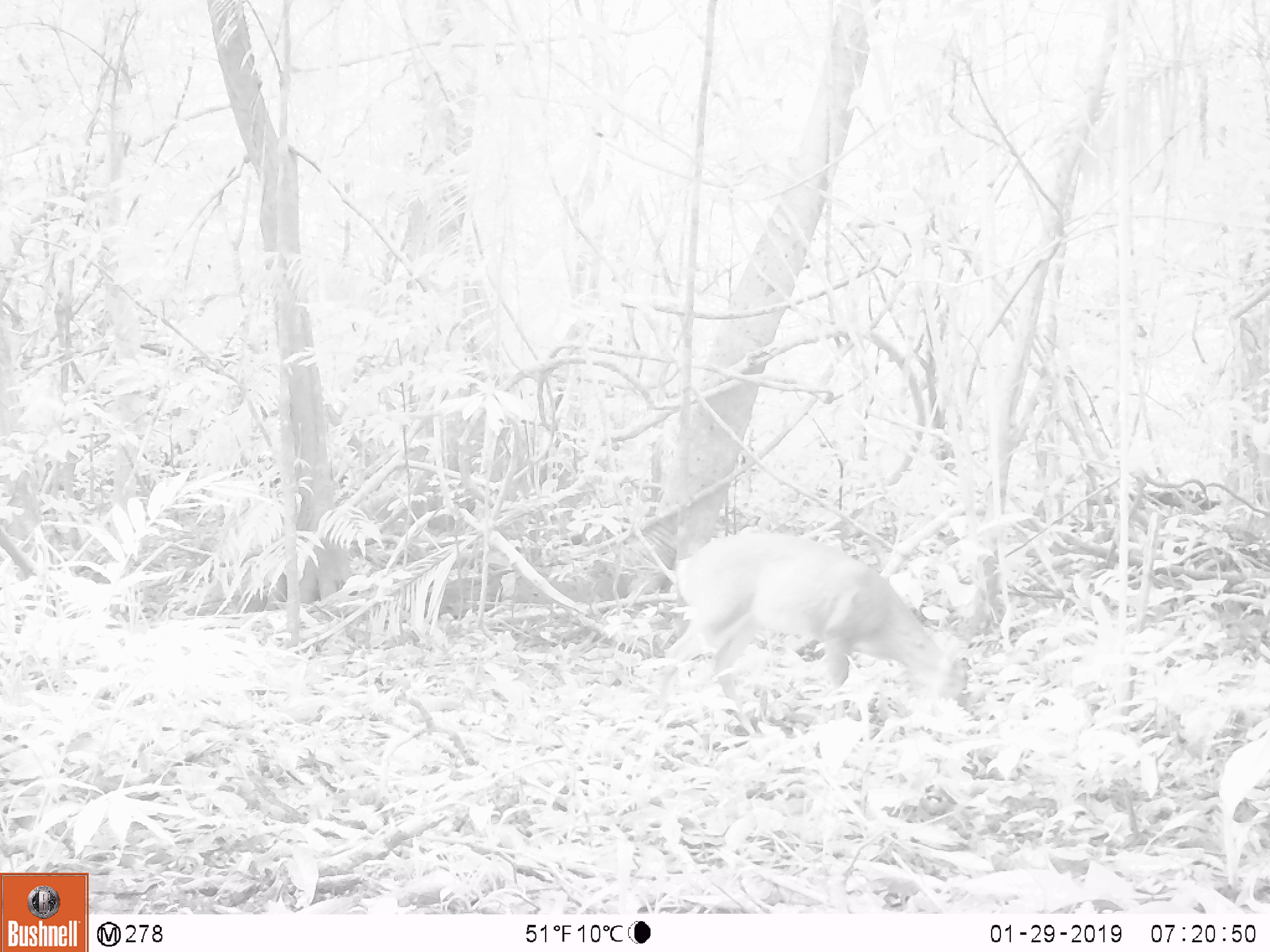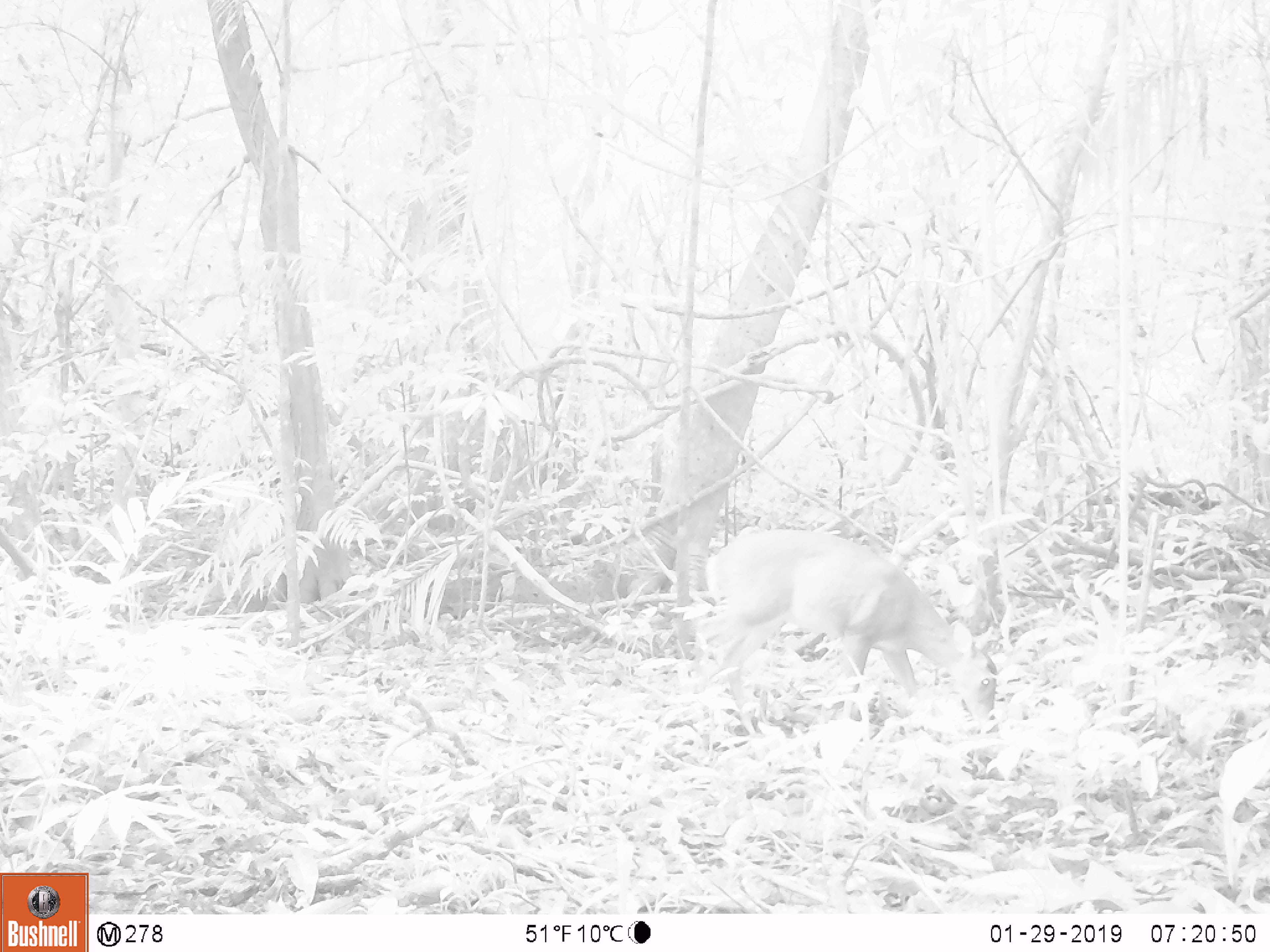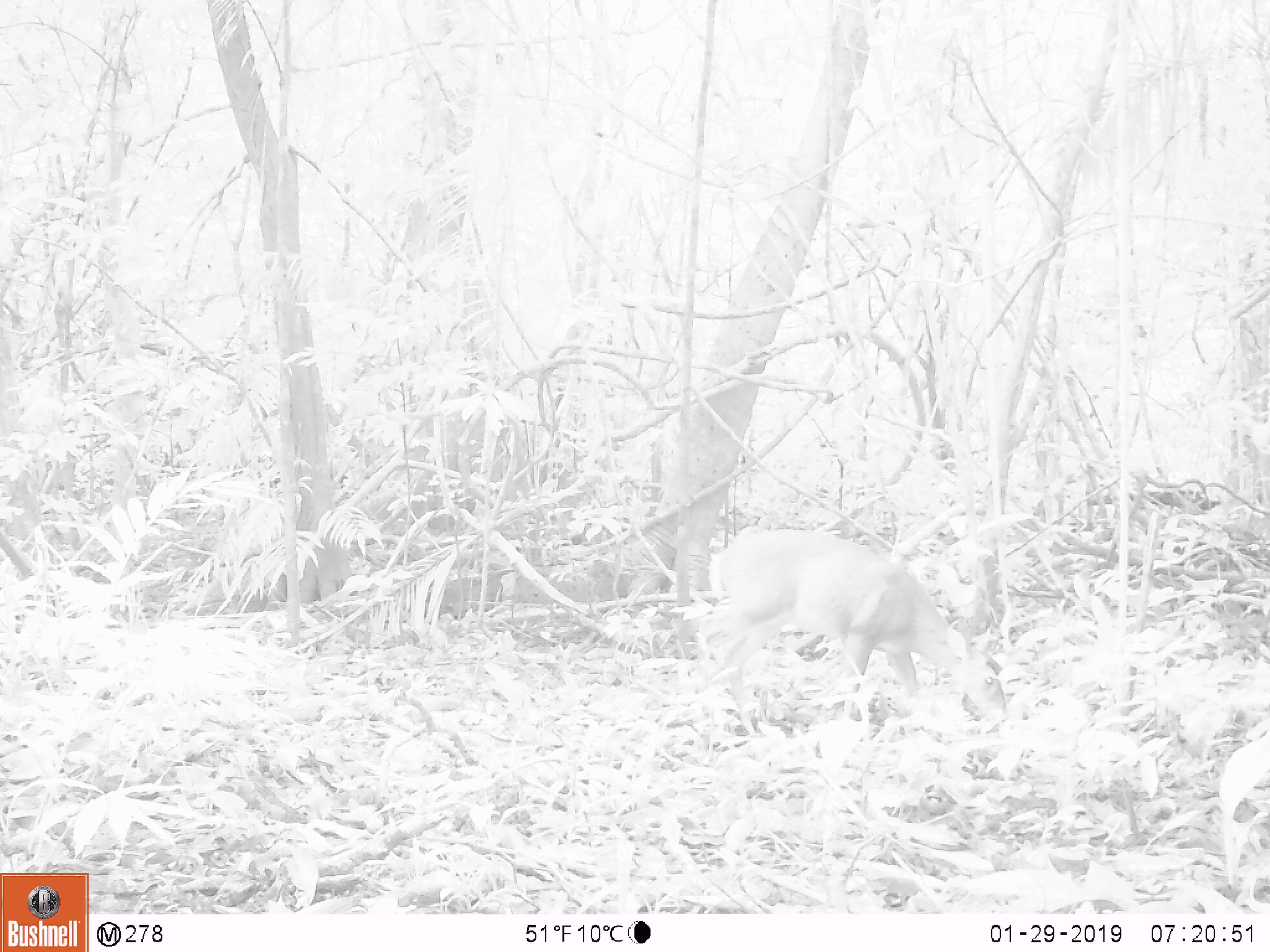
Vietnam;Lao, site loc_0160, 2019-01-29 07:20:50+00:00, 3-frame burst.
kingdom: Animalia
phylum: Chordata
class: Mammalia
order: Artiodactyla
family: Cervidae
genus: Muntiacus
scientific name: Muntiacus vuquangensis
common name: large-antlered muntjac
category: large antlered muntjac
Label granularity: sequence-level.